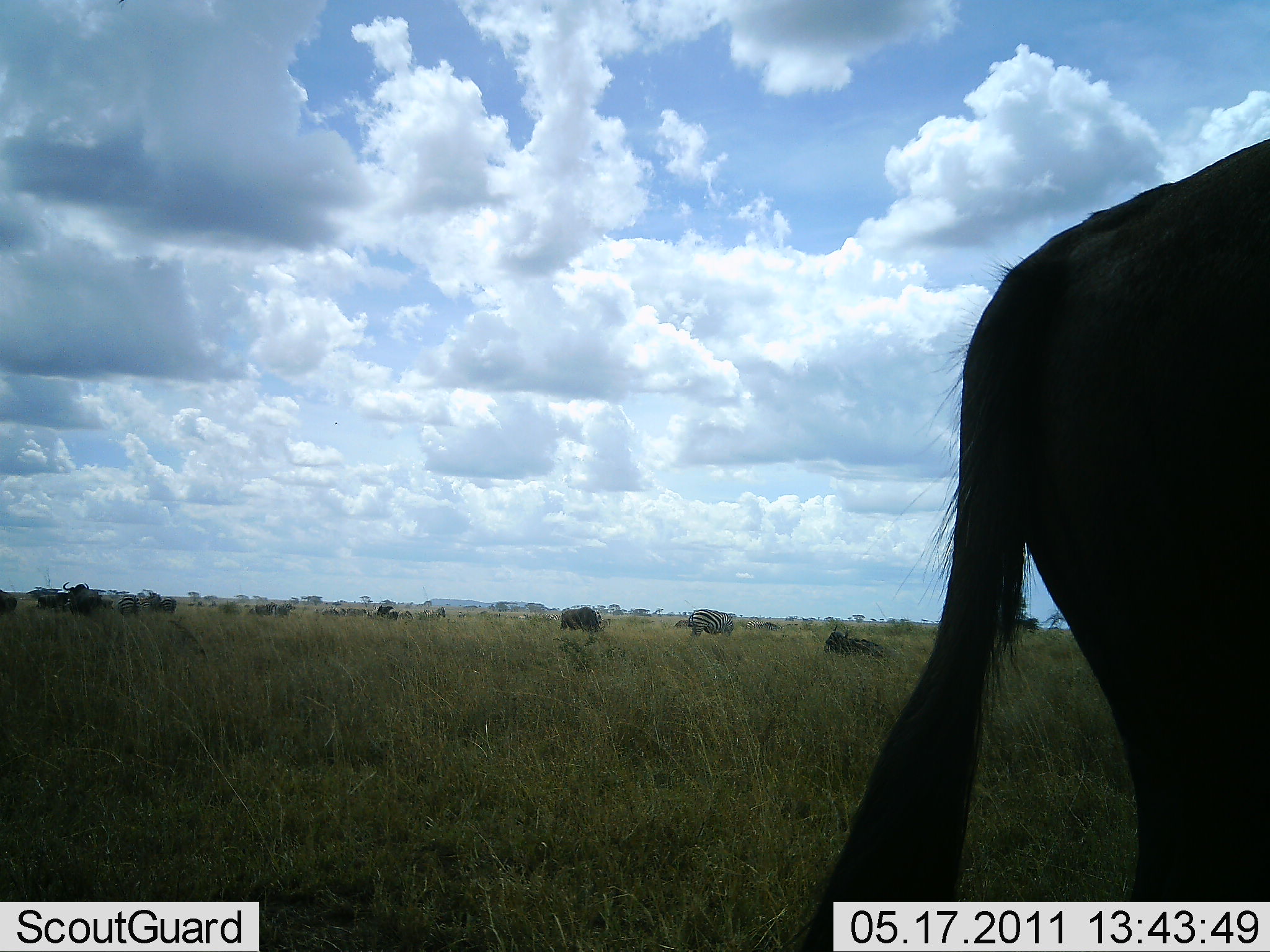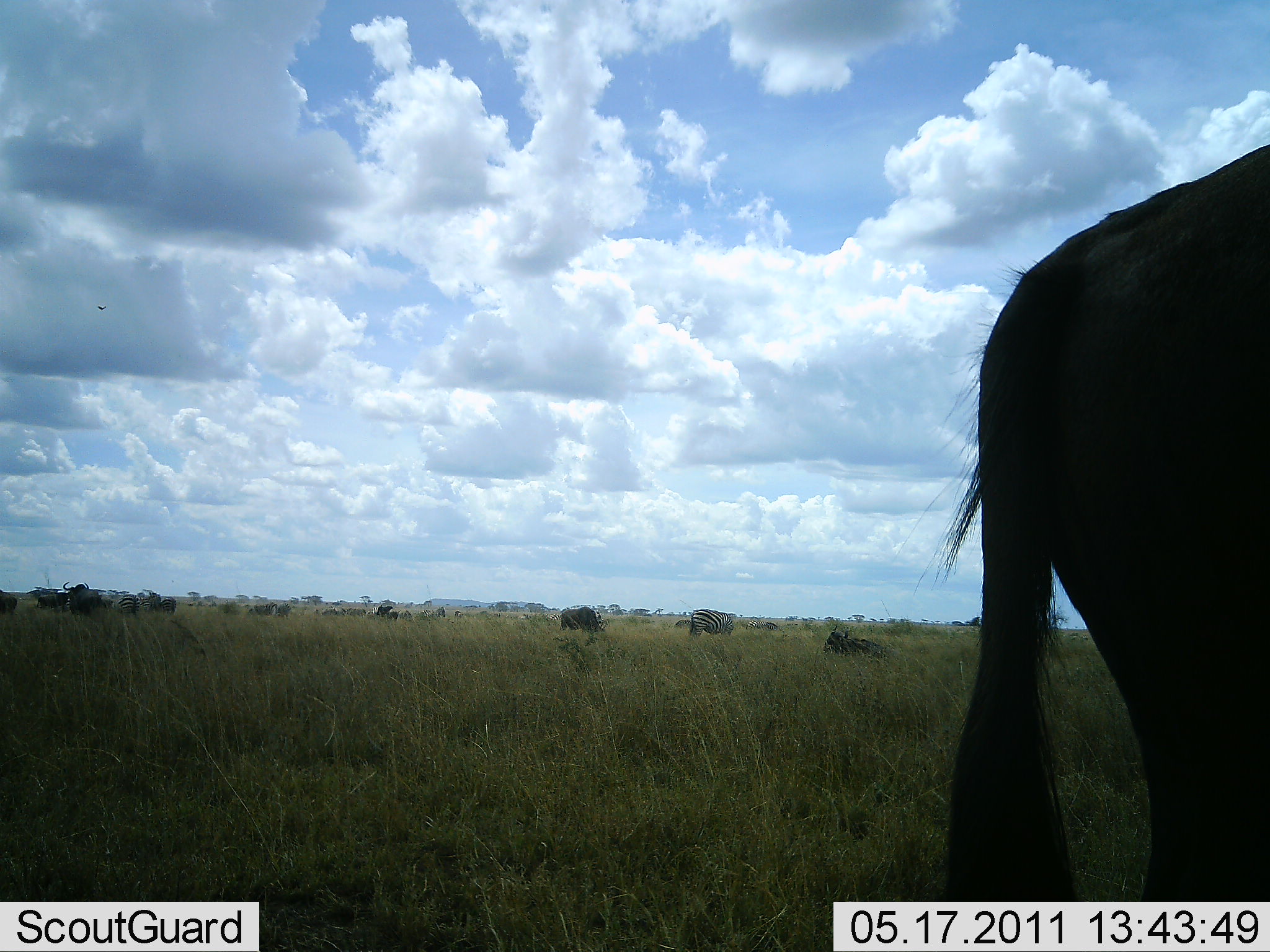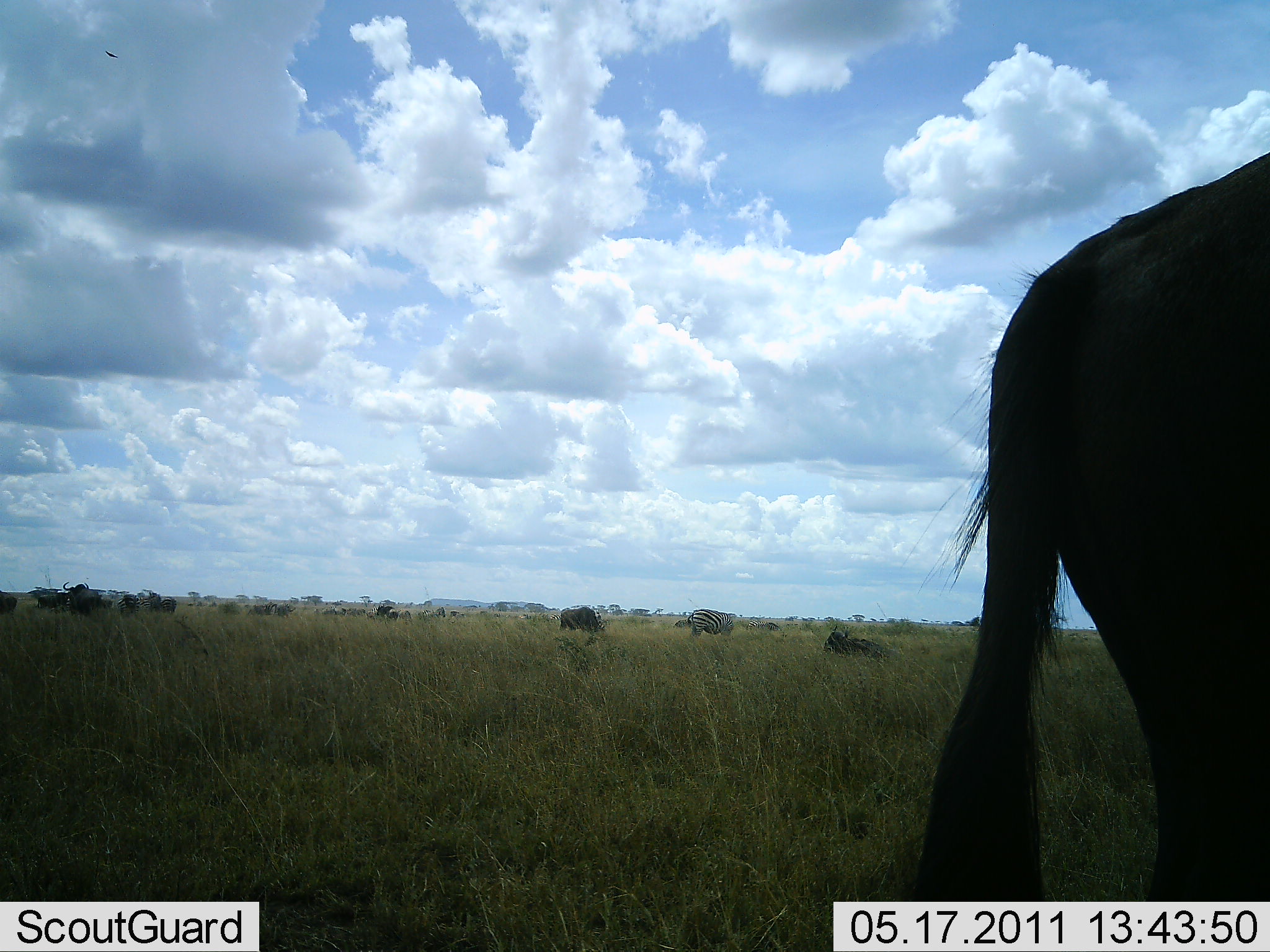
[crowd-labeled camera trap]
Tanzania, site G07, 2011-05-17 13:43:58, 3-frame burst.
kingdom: Animalia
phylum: Chordata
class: Mammalia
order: Artiodactyla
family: Bovidae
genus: Connochaetes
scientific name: Connochaetes taurinus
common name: blue wildebeest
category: wildebeest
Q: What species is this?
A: Wildebeest (blue wildebeest) (Connochaetes taurinus).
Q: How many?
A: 6.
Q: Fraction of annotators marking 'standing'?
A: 72%.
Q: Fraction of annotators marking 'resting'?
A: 22%.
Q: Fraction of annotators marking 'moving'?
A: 22%.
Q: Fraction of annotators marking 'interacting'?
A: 0%.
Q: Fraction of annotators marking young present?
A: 0%.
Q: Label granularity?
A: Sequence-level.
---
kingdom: Animalia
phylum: Chordata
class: Mammalia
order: Perissodactyla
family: Equidae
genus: Equus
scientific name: Equus quagga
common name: plains zebra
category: zebra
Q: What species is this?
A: Zebra (plains zebra) (Equus quagga).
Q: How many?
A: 2.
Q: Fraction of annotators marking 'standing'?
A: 60%.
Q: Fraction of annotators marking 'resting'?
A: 0%.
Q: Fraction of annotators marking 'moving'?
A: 0%.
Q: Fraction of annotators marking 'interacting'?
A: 0%.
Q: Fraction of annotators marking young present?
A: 0%.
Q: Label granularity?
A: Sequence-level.